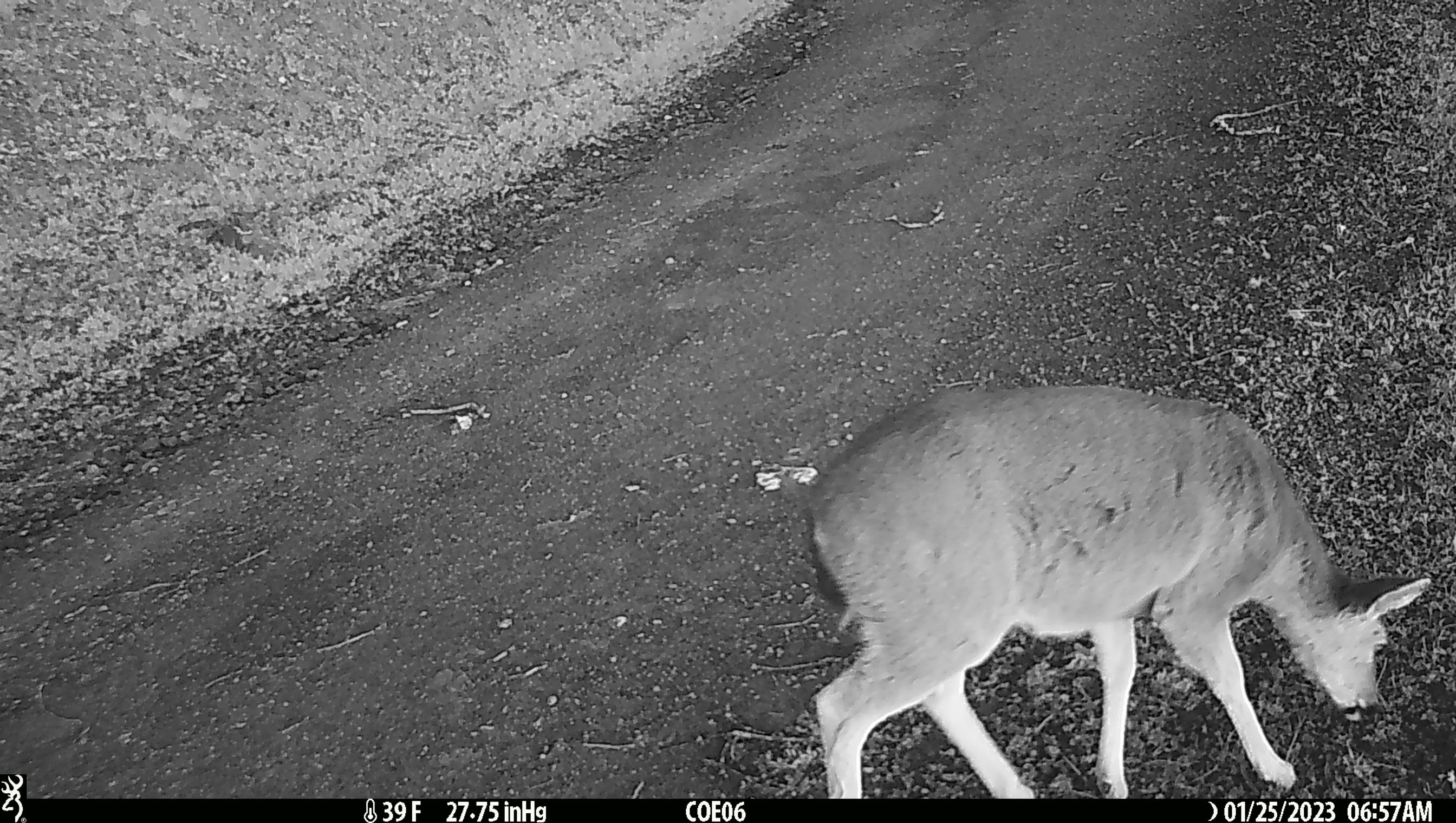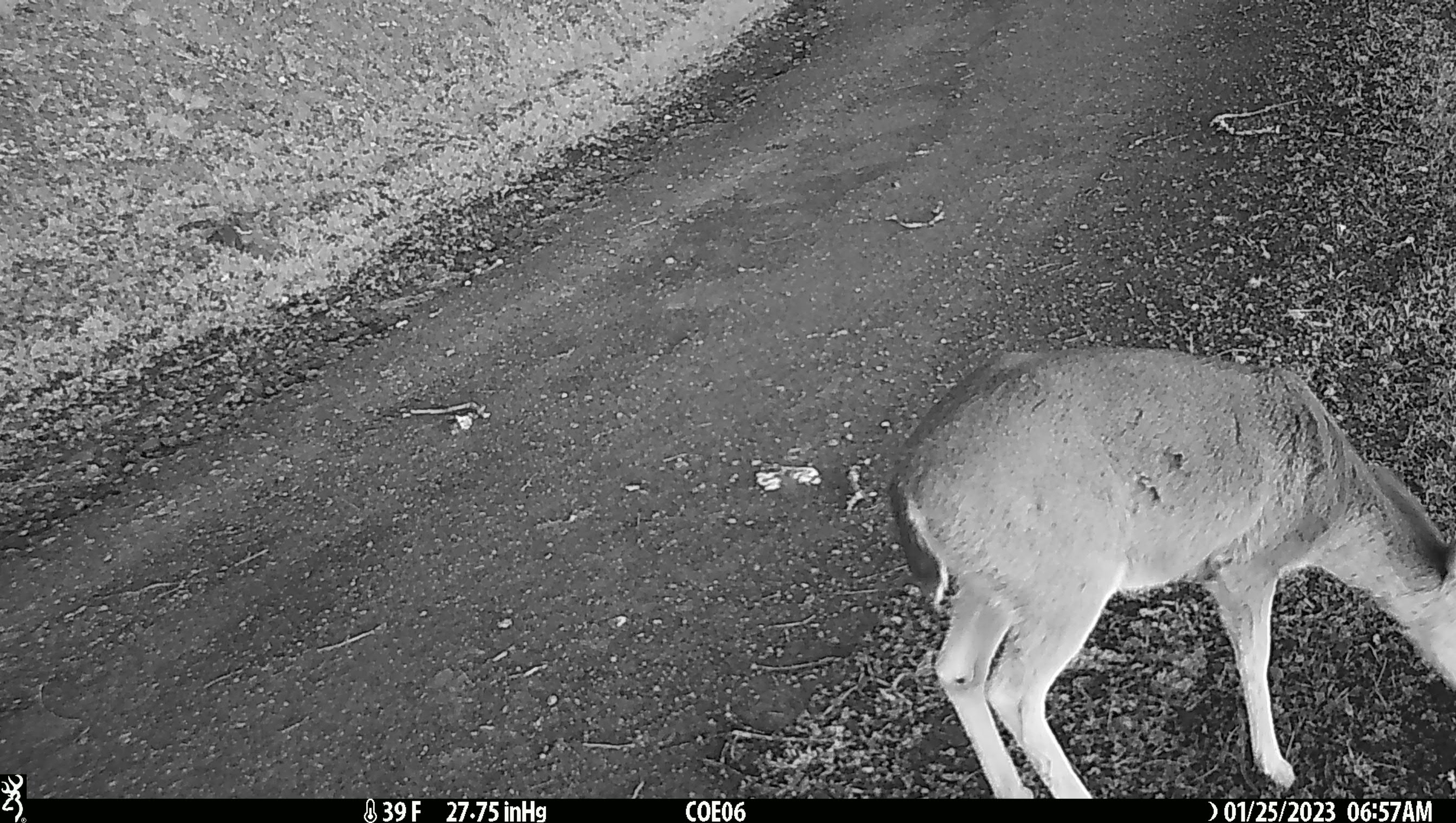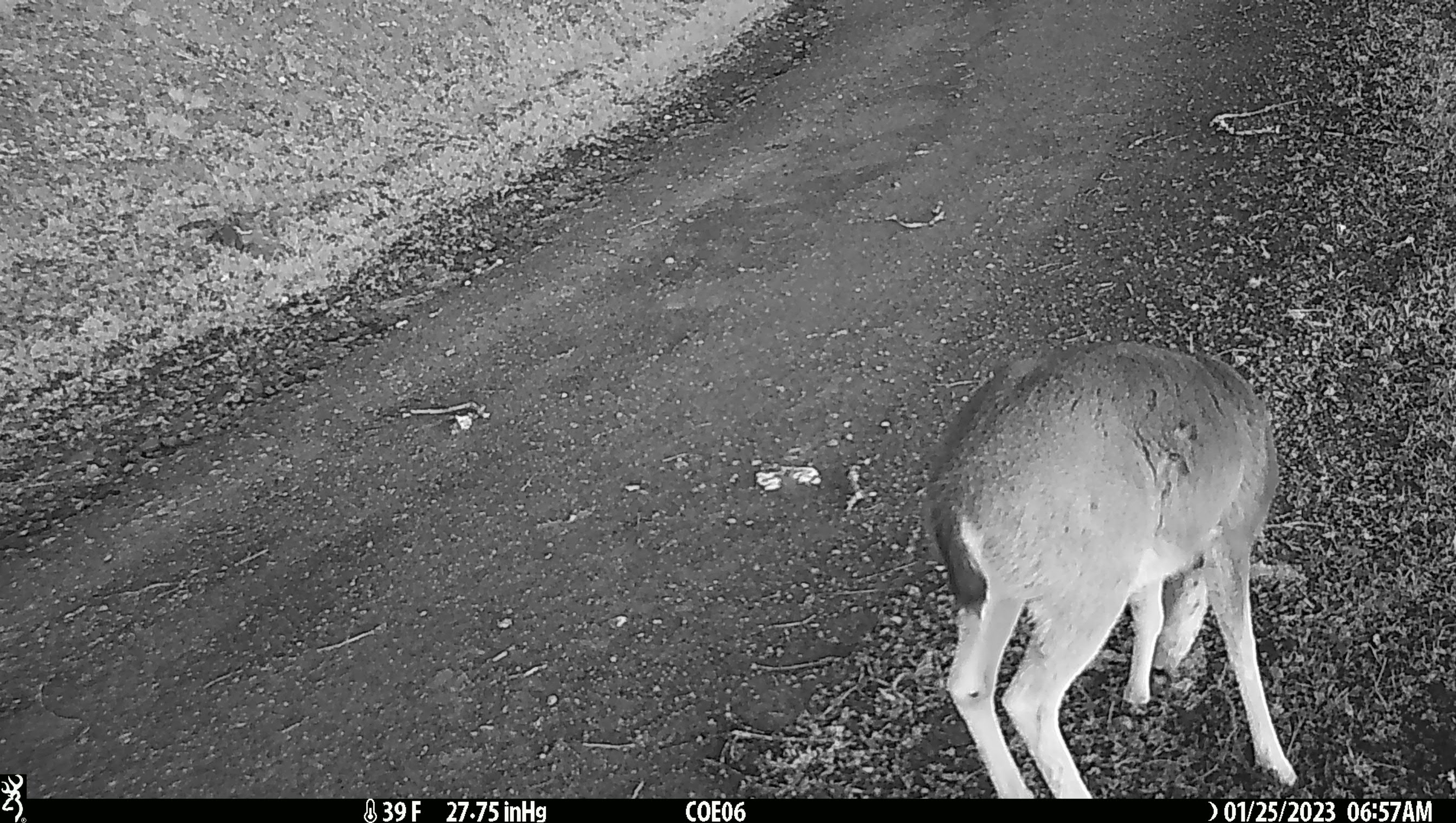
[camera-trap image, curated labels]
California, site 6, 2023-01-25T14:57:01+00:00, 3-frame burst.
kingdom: Animalia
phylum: Chordata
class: Mammalia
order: Artiodactyla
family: Cervidae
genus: Odocoileus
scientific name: Odocoileus hemionus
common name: mule deer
Mule deer (Odocoileus hemionus).